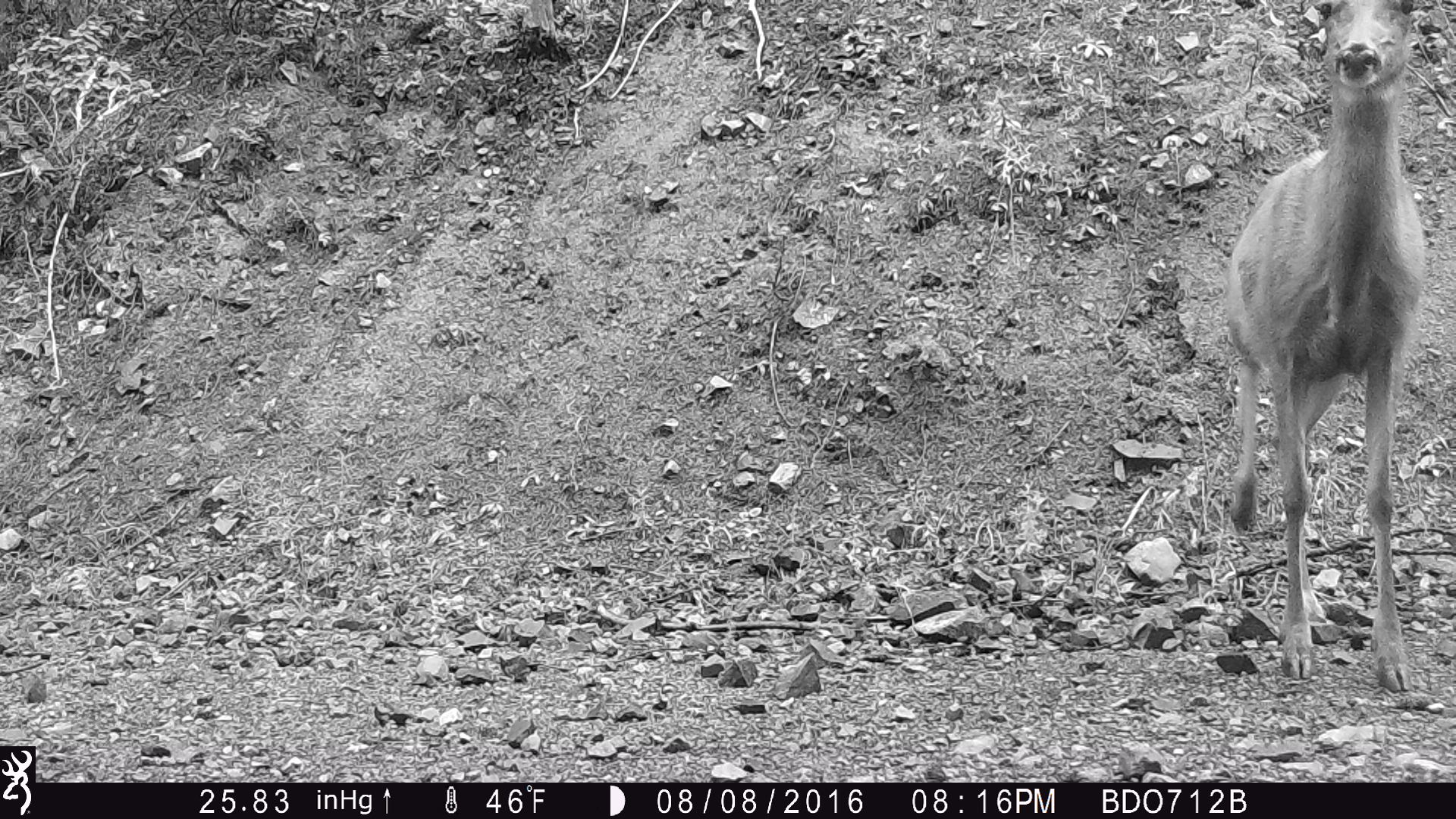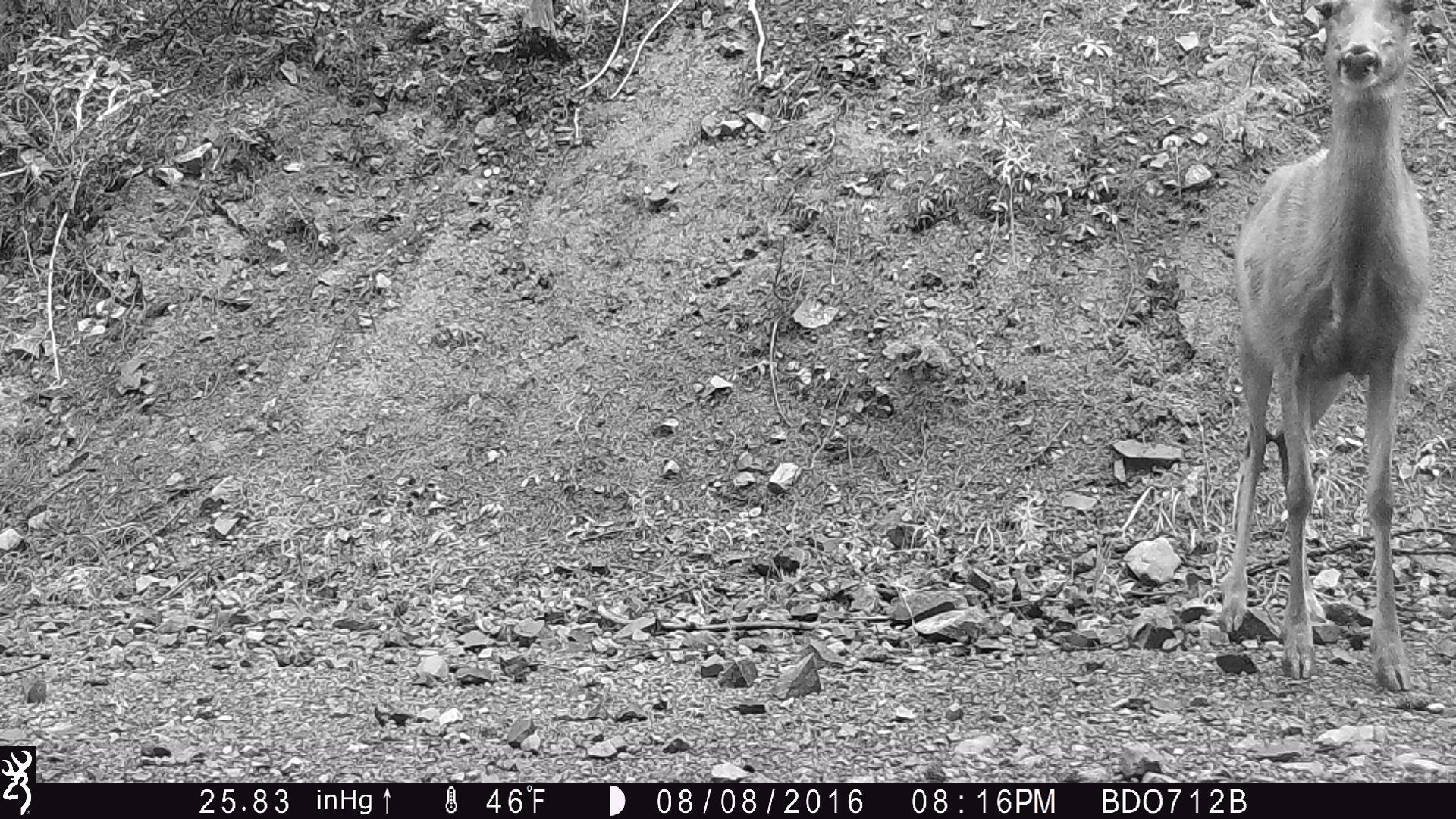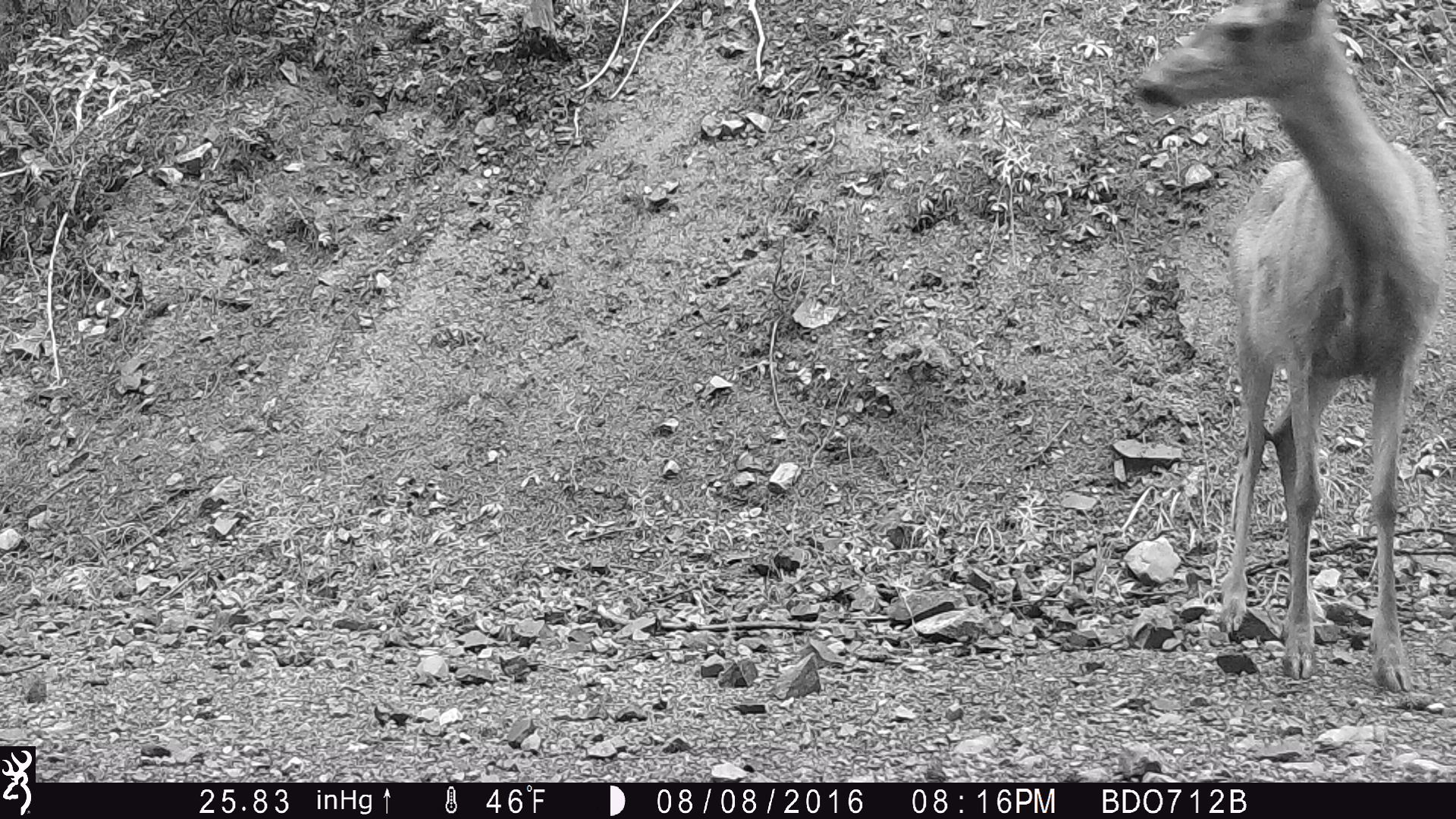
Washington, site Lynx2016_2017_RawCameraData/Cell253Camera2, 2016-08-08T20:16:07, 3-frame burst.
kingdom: Animalia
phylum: Chordata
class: Mammalia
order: Artiodactyla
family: Cervidae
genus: Odocoileus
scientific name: Odocoileus hemionus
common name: mule deer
Odocoileus hemionus (mule deer). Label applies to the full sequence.